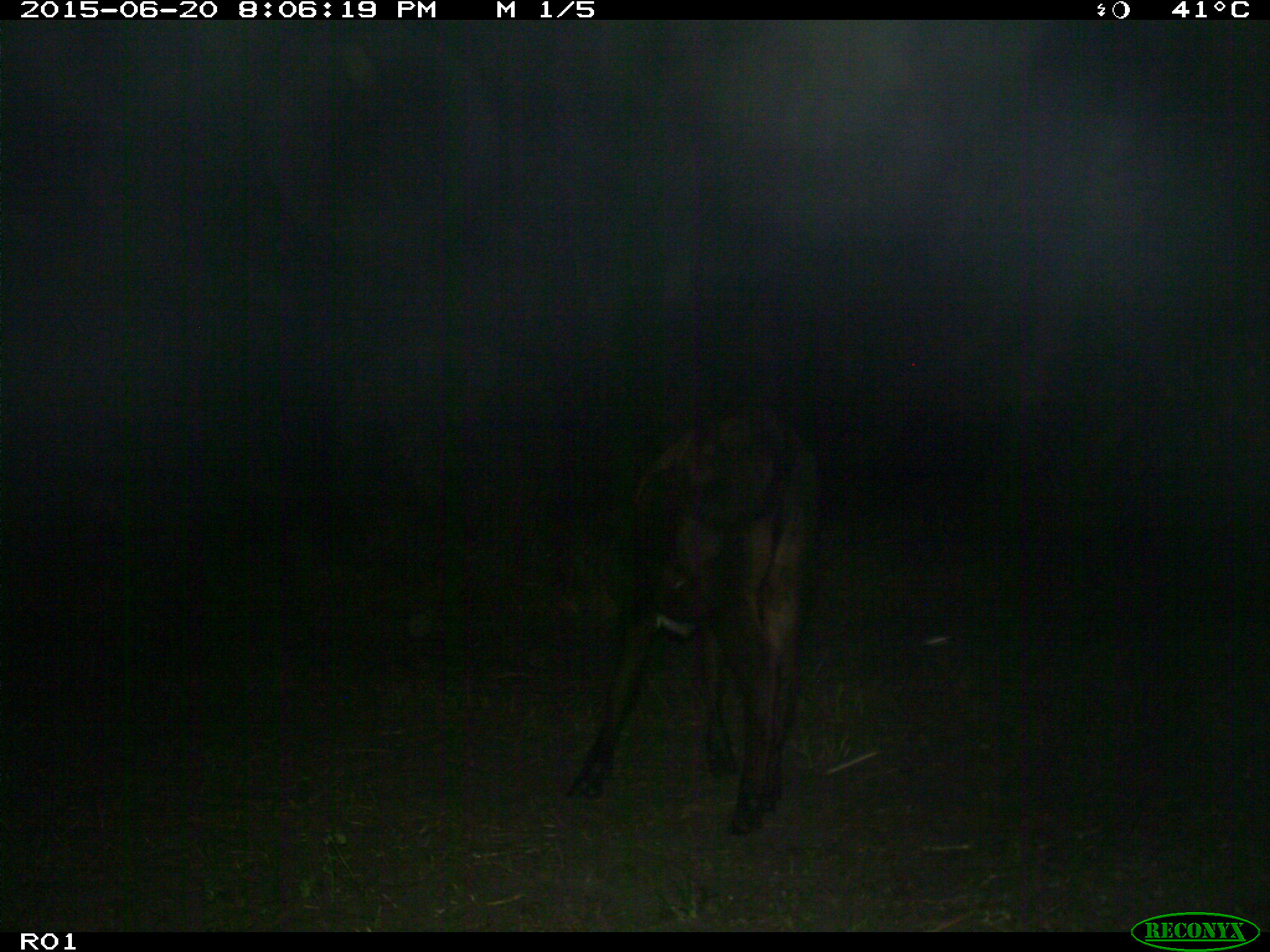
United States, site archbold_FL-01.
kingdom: Animalia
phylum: Chordata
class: Mammalia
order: Artiodactyla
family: Bovidae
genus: Bos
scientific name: Bos taurus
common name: domestic cow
Bos taurus (domestic cow).